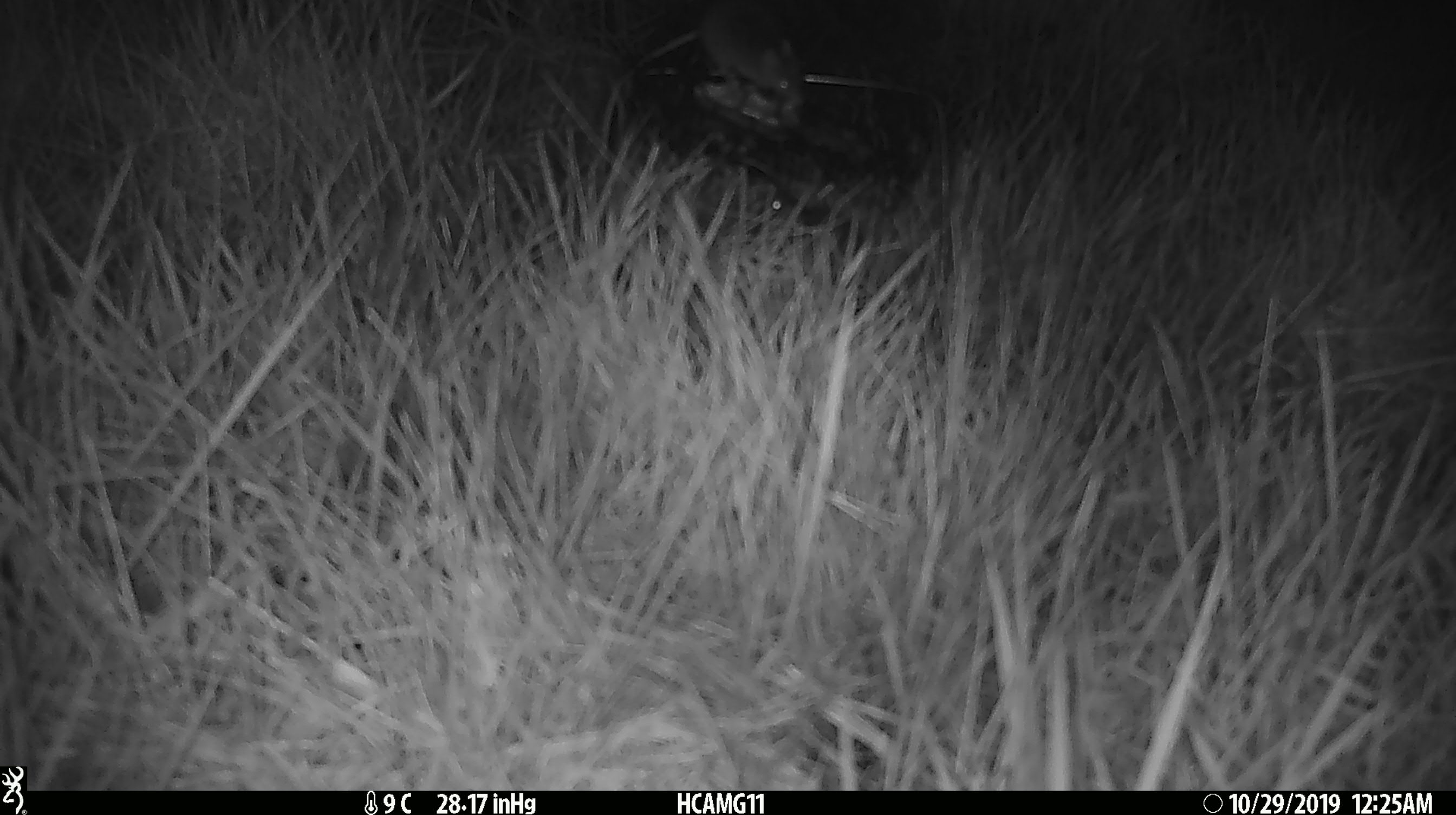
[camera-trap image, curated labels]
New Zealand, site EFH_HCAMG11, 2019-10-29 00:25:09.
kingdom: Animalia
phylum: Chordata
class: Mammalia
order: Rodentia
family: Muridae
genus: Mus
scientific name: Mus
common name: mouse